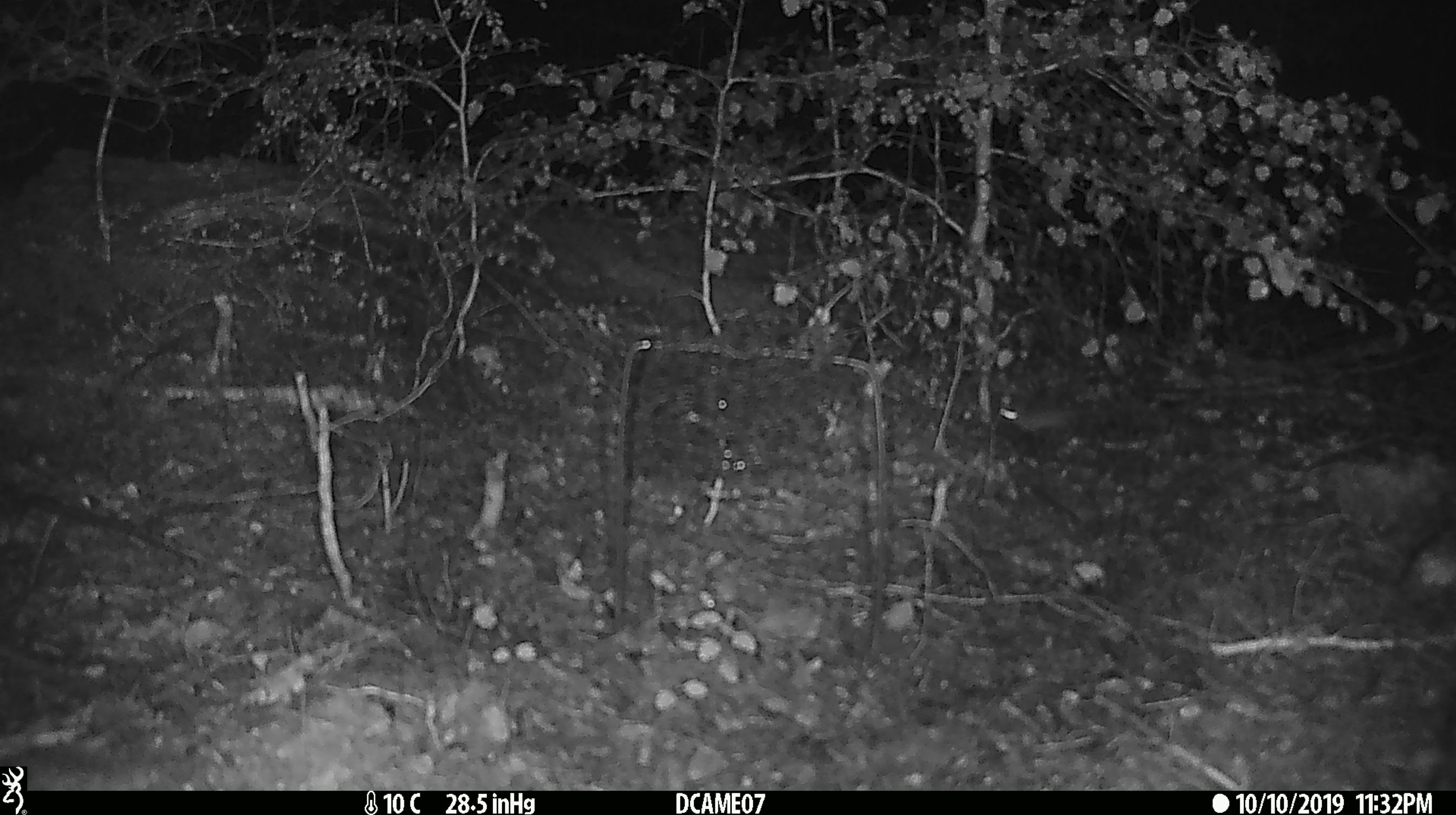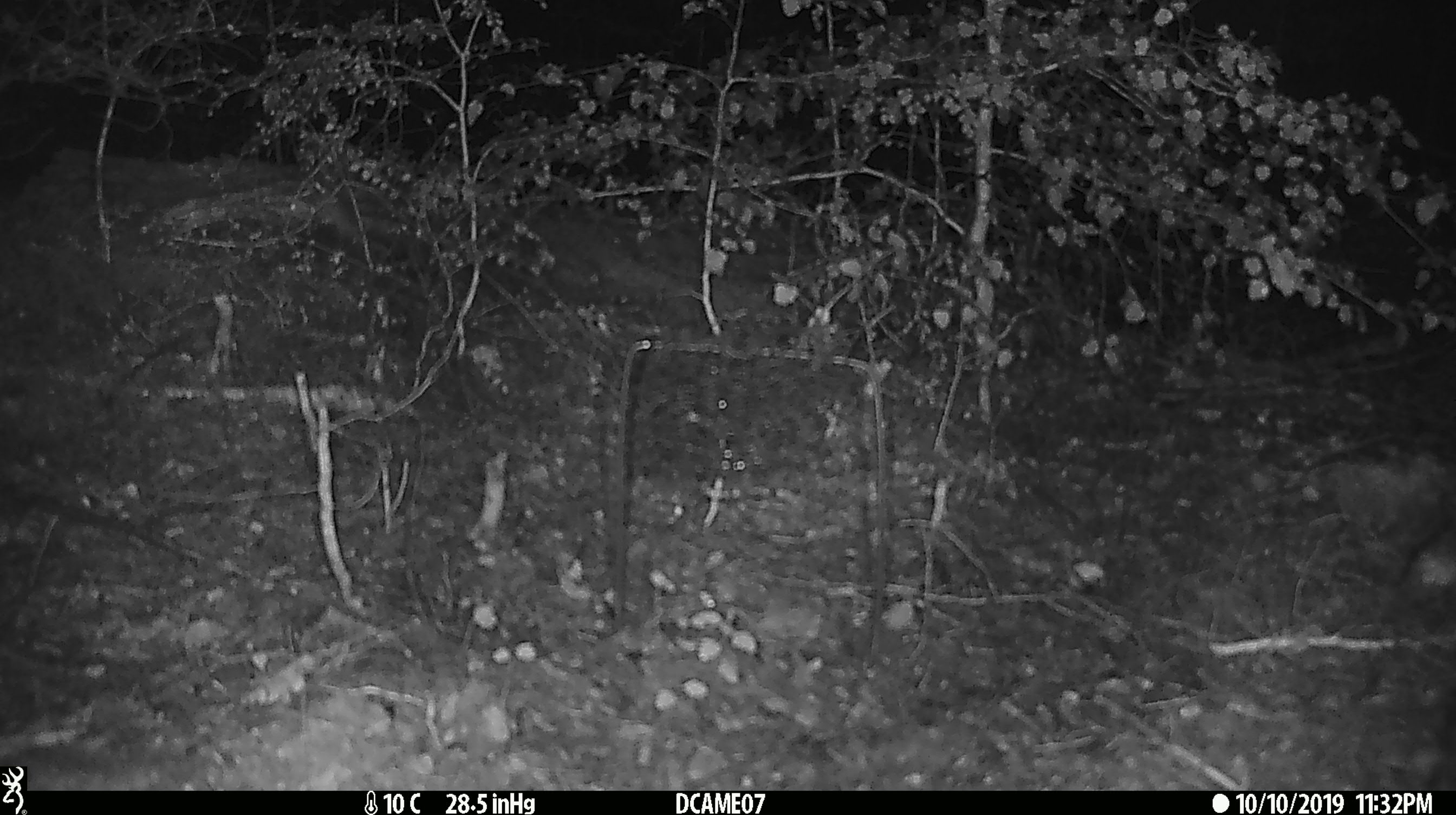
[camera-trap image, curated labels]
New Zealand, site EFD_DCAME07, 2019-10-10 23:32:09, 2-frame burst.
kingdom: Animalia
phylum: Chordata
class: Mammalia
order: Rodentia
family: Muridae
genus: Mus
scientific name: Mus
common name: mouse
Mouse (Mus).